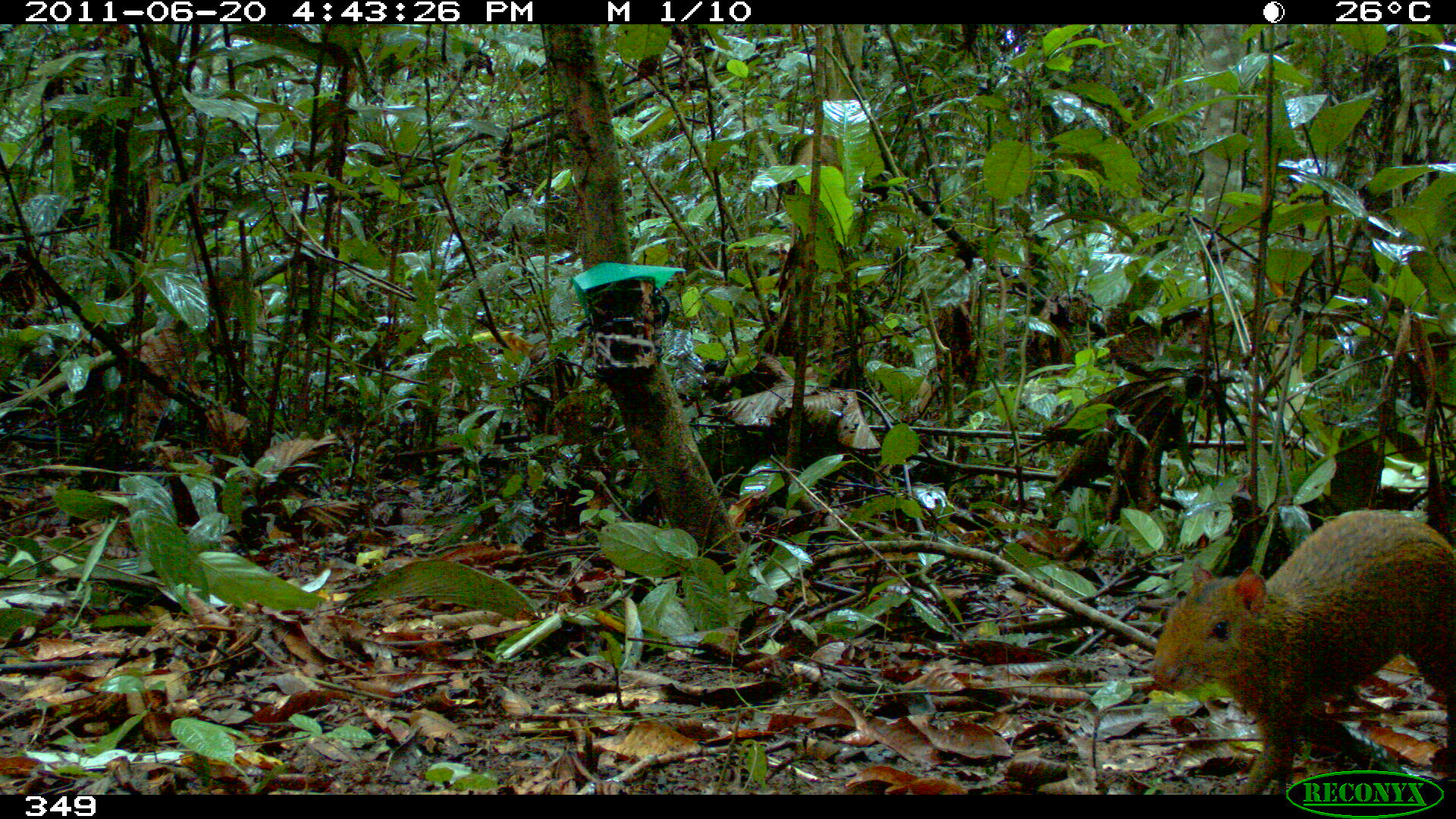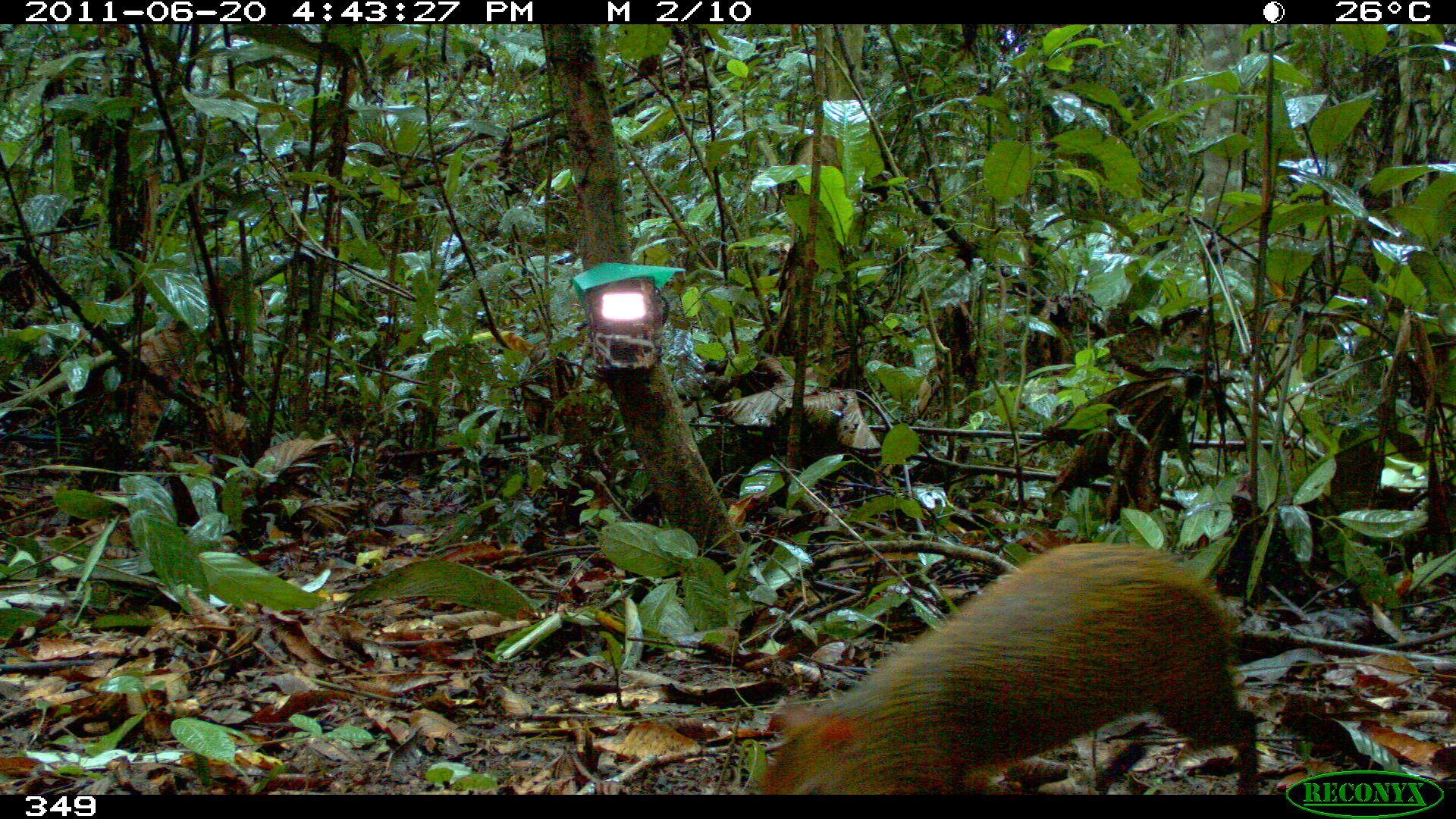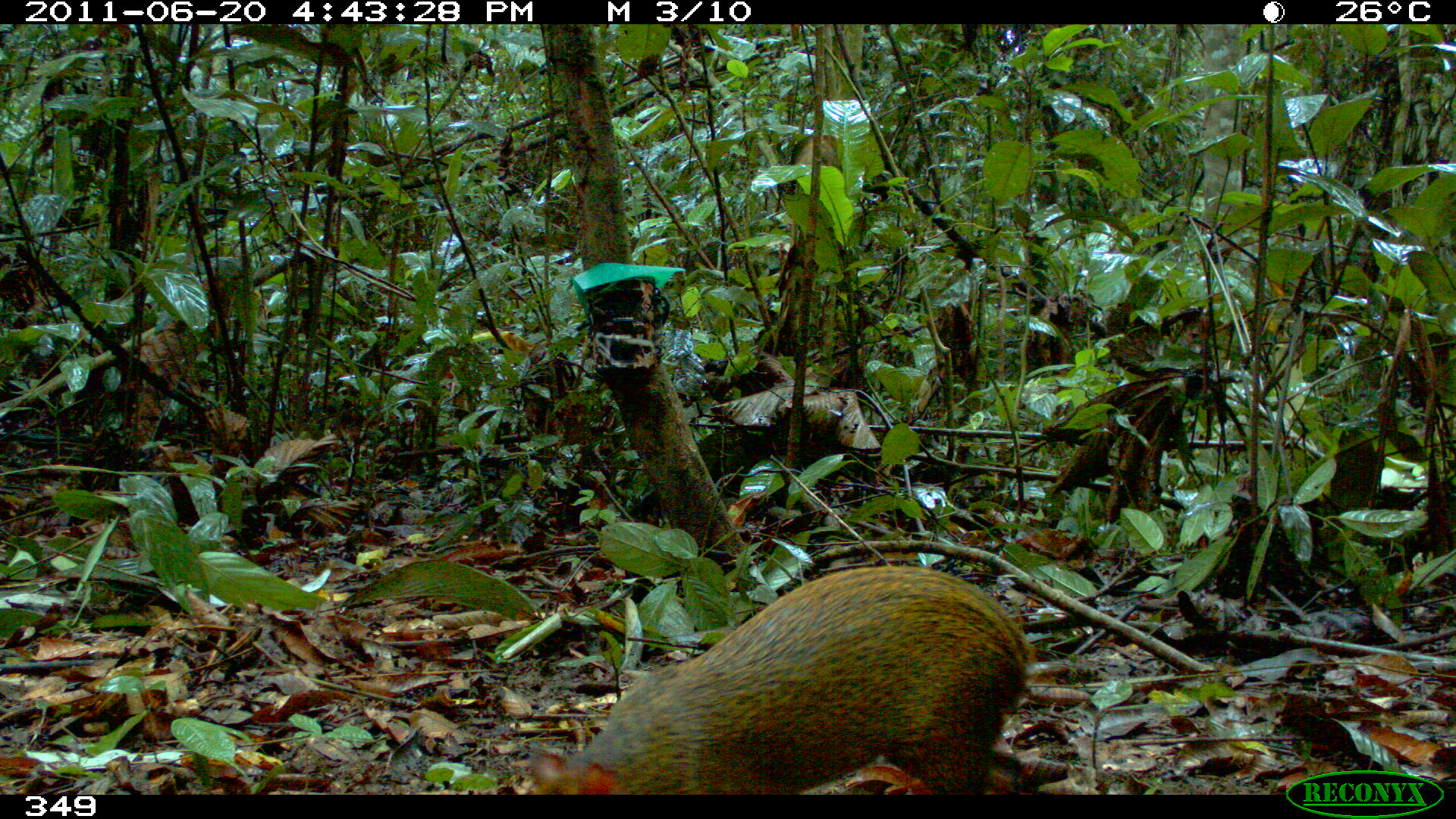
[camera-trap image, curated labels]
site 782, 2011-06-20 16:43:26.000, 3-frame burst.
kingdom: Animalia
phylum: Chordata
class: Mammalia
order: Rodentia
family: Dasyproctidae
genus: Dasyprocta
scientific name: Dasyprocta punctata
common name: central american agouti